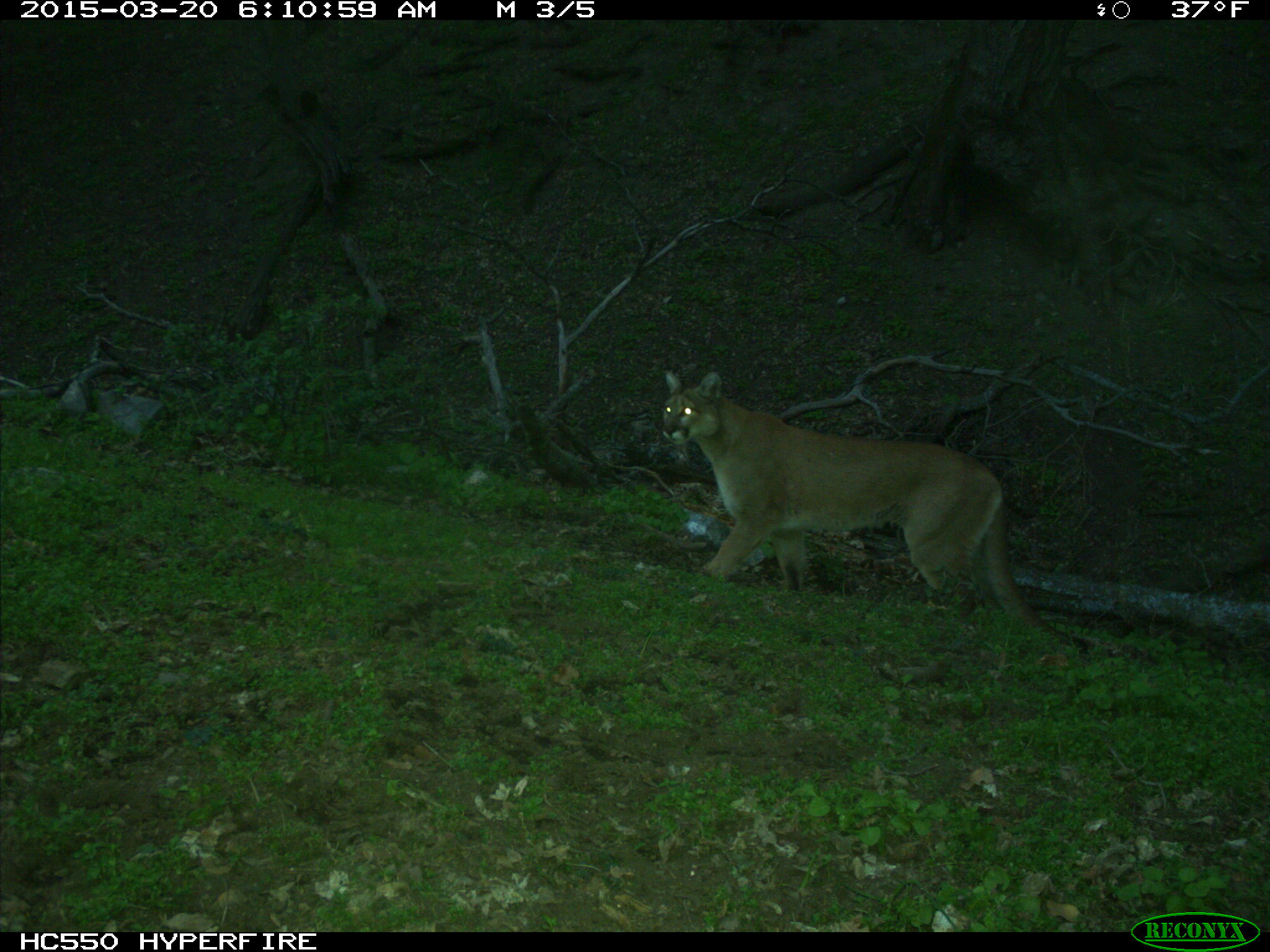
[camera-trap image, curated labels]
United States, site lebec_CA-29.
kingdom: Animalia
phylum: Chordata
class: Mammalia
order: Carnivora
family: Felidae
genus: Puma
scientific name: Puma concolor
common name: mountain lion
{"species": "Puma concolor (mountain lion)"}